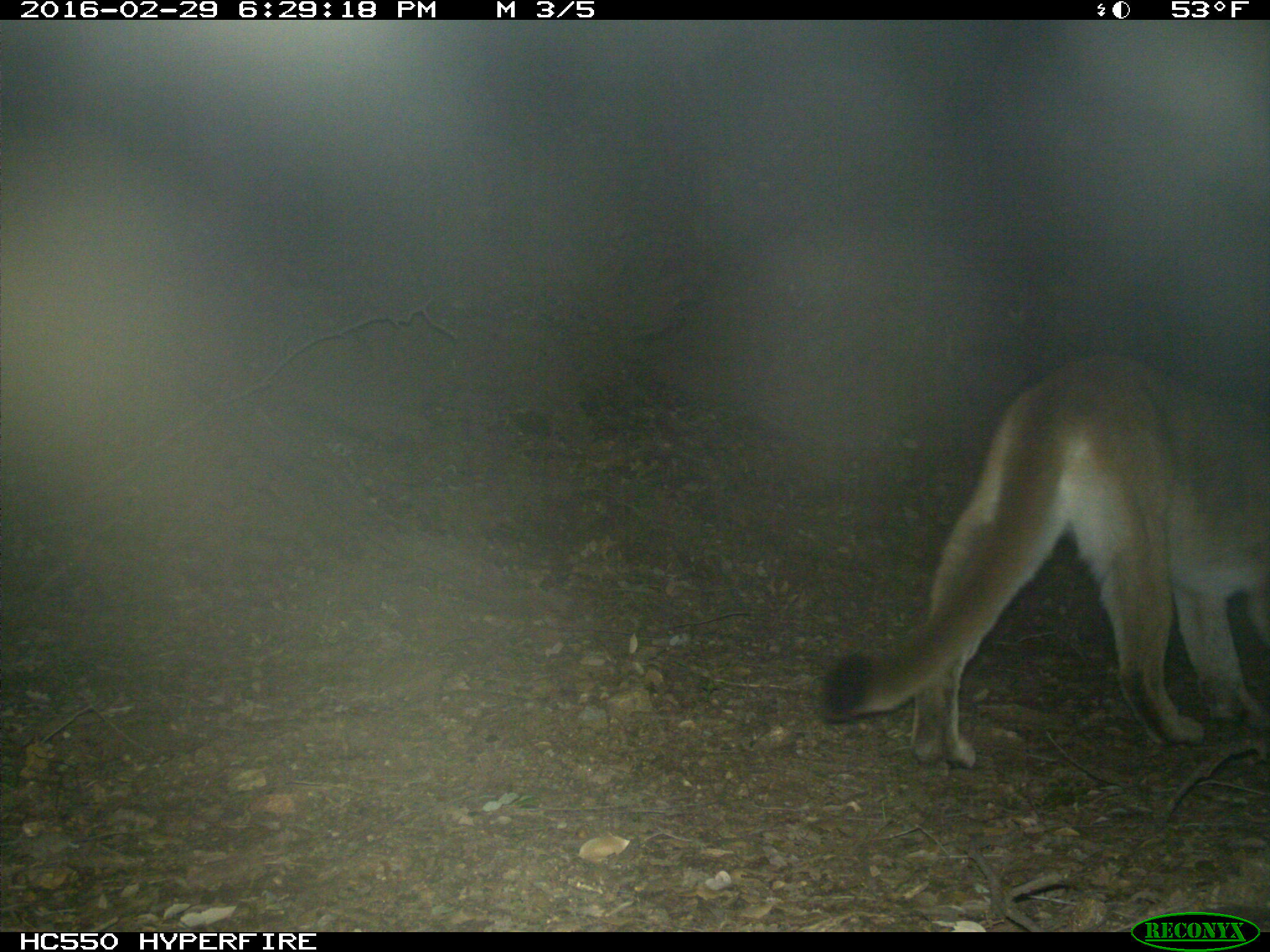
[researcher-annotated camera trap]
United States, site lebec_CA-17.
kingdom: Animalia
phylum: Chordata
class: Mammalia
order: Carnivora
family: Felidae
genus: Puma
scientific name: Puma concolor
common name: mountain lion